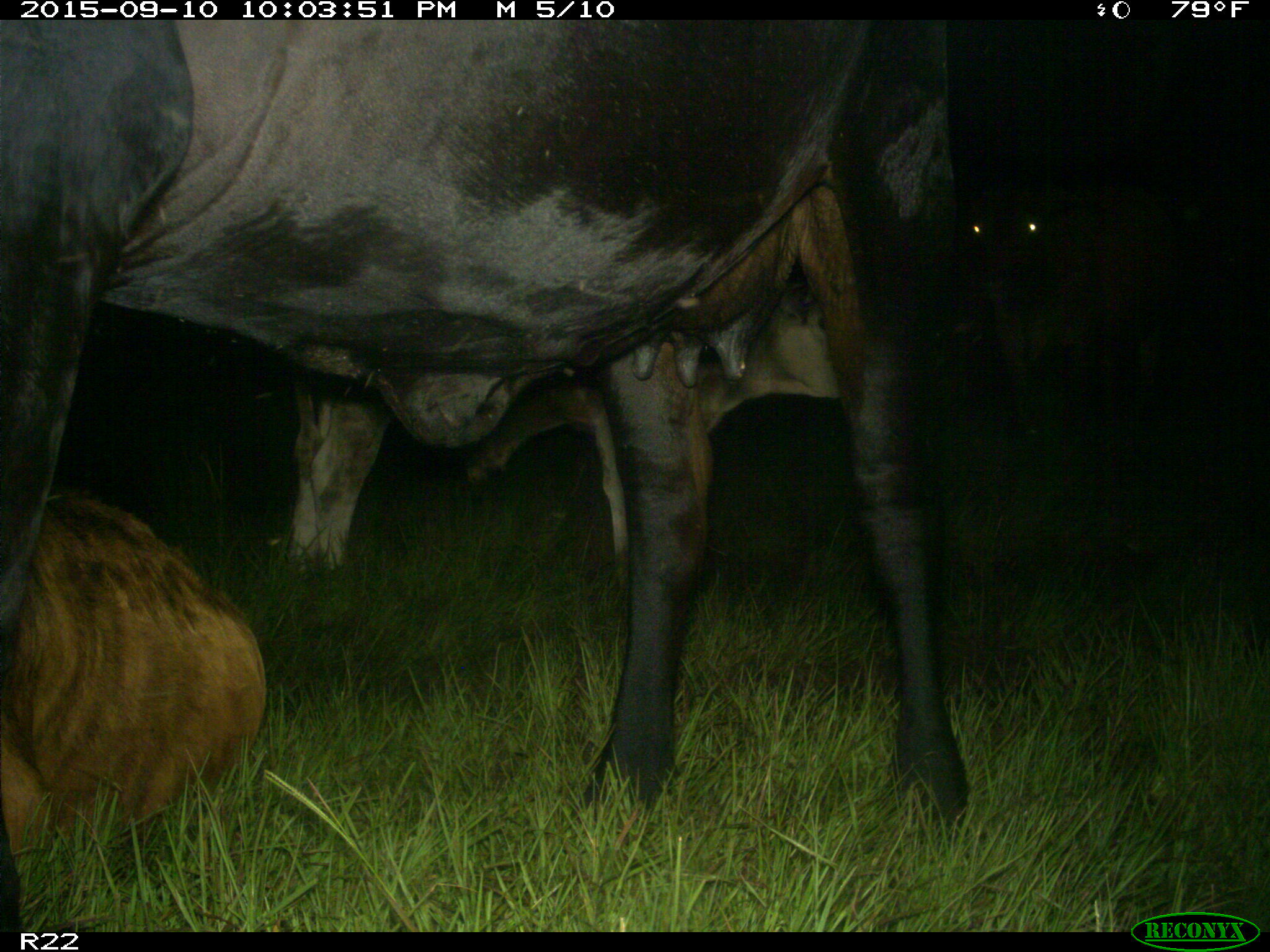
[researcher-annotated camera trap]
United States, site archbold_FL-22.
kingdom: Animalia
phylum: Chordata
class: Mammalia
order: Artiodactyla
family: Bovidae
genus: Bos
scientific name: Bos taurus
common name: domestic cow